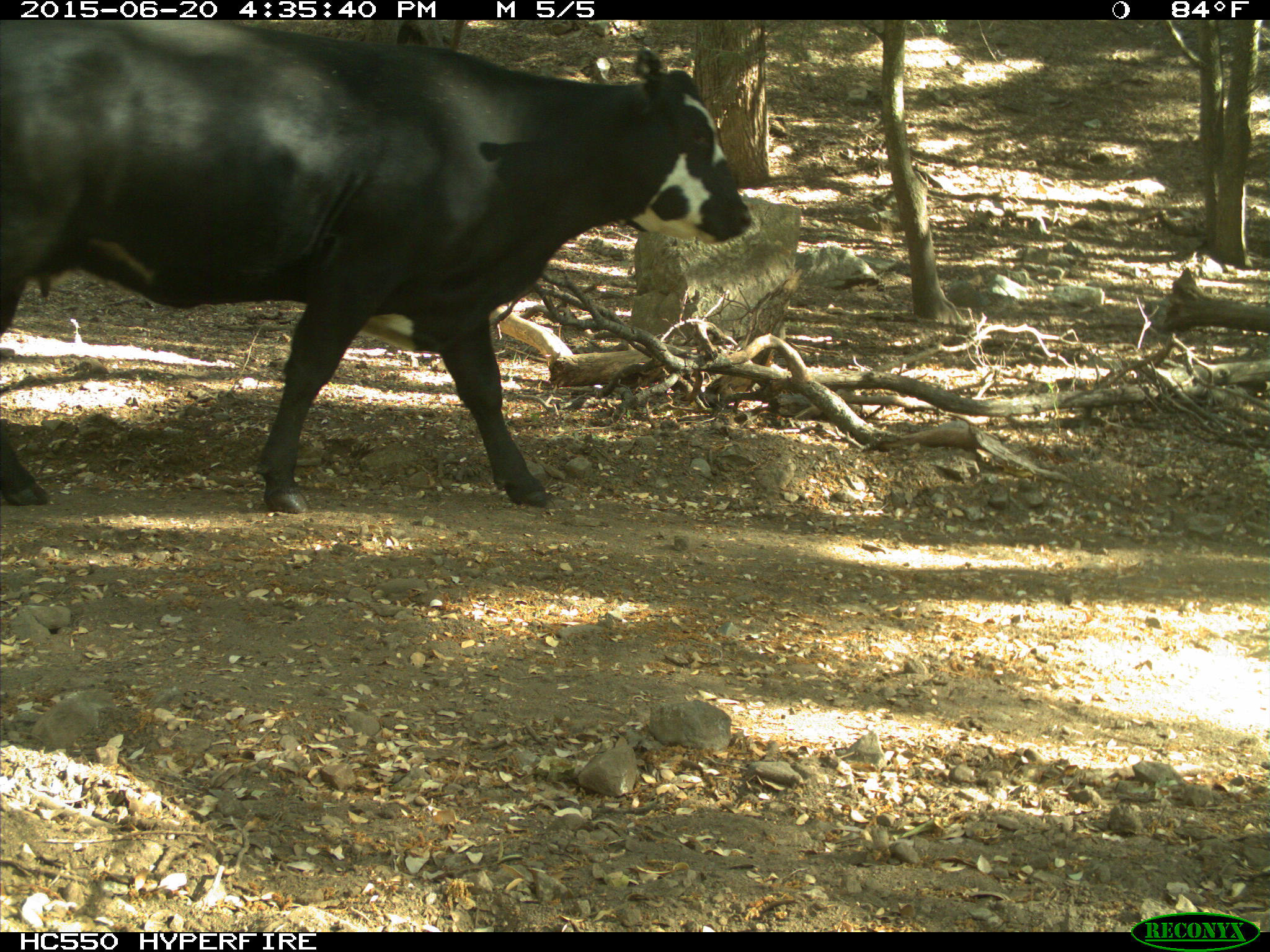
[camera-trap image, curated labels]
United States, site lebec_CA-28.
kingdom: Animalia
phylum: Chordata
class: Mammalia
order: Artiodactyla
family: Bovidae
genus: Bos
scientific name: Bos taurus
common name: domestic cow